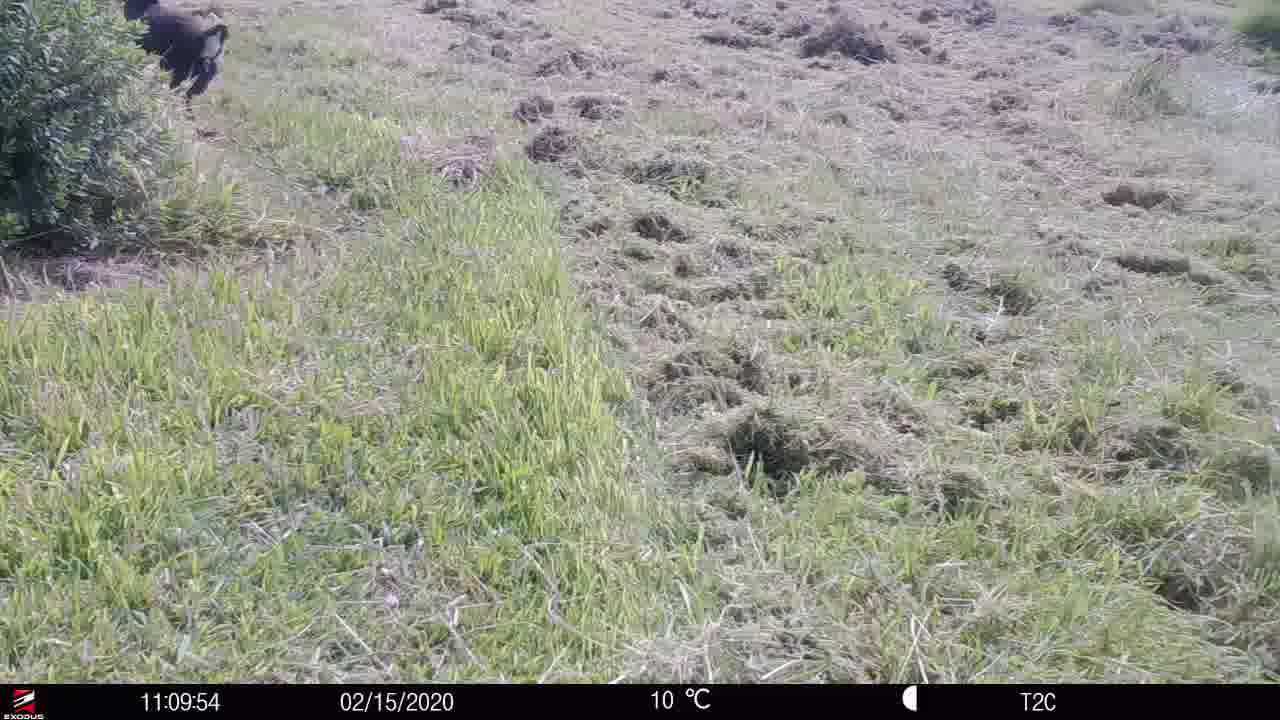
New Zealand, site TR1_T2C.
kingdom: Animalia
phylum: Chordata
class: Aves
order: Gruiformes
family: Rallidae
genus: Porphyrio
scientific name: Porphyrio mantelli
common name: takahe